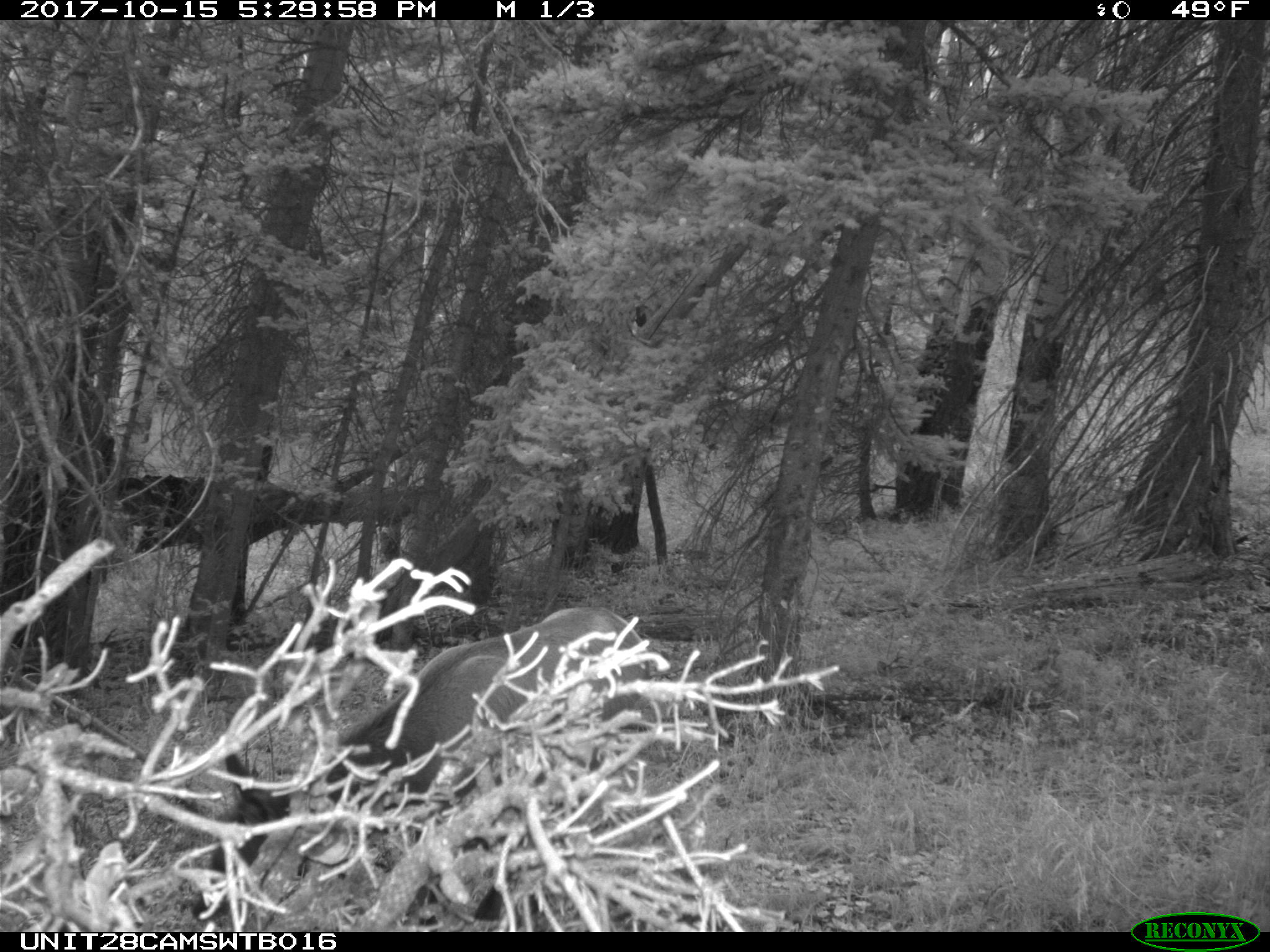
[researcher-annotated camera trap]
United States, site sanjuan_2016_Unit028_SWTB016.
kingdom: Animalia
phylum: Chordata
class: Mammalia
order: Artiodactyla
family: Cervidae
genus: Cervus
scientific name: Cervus elaphus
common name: red deer